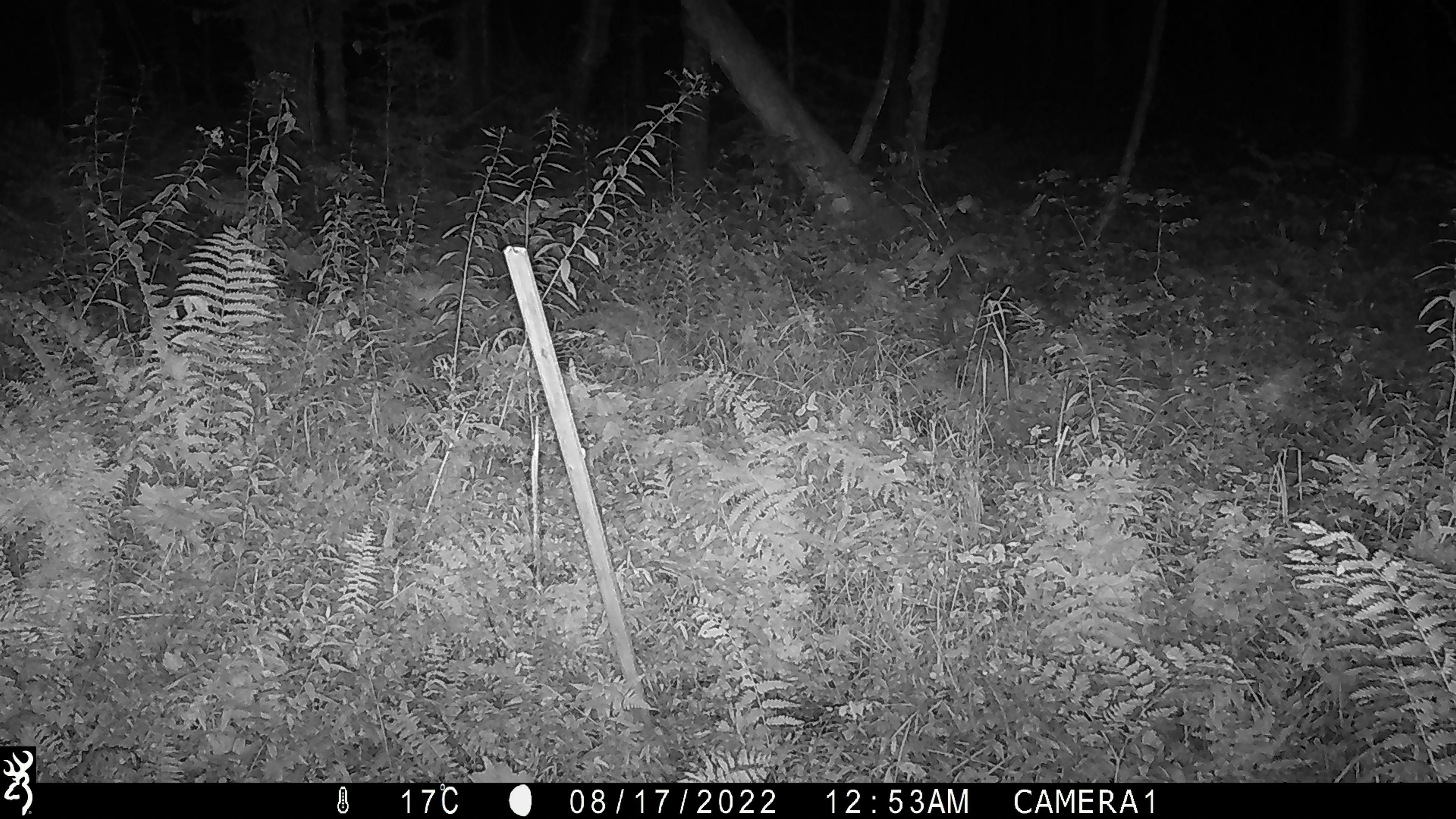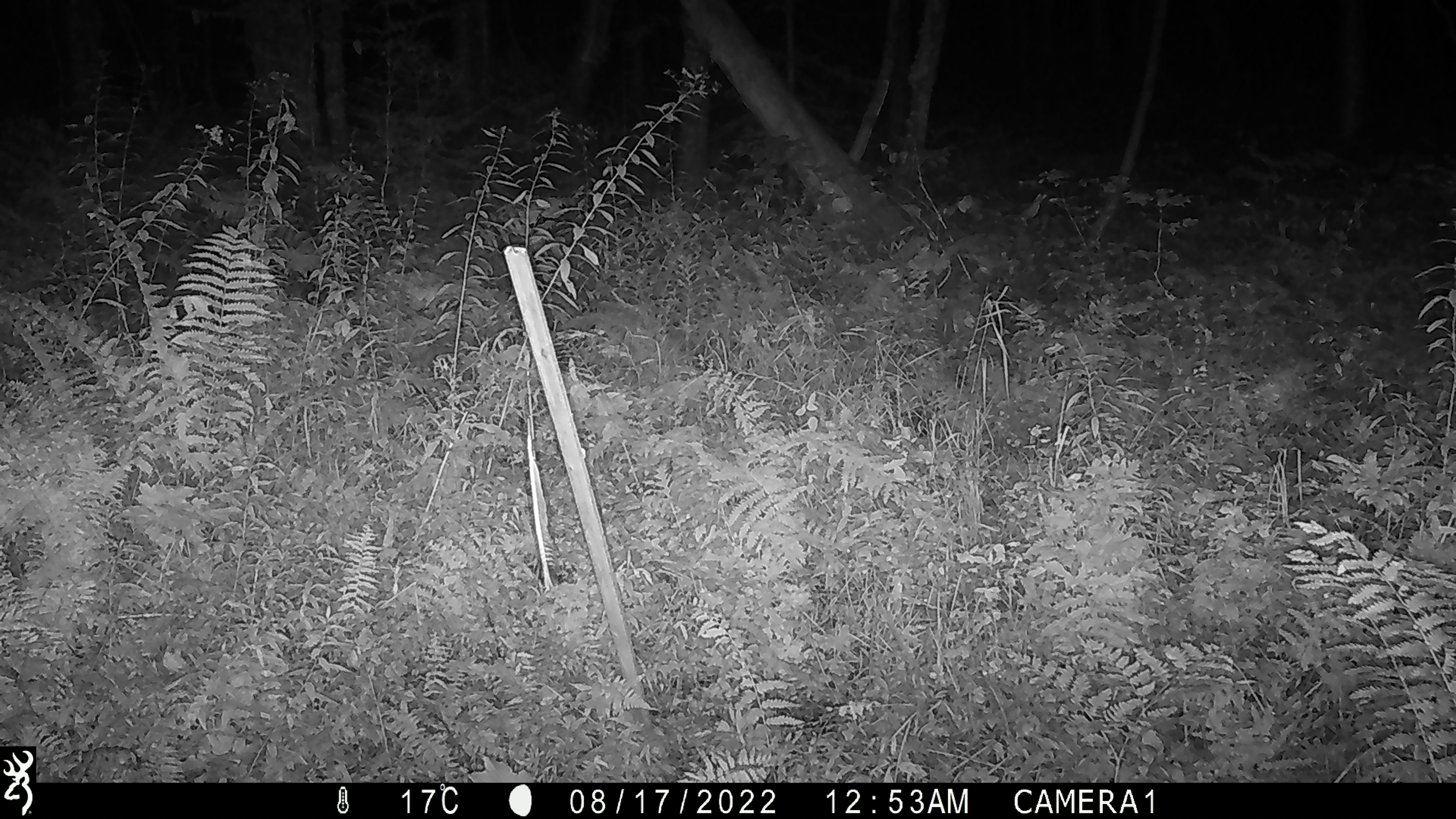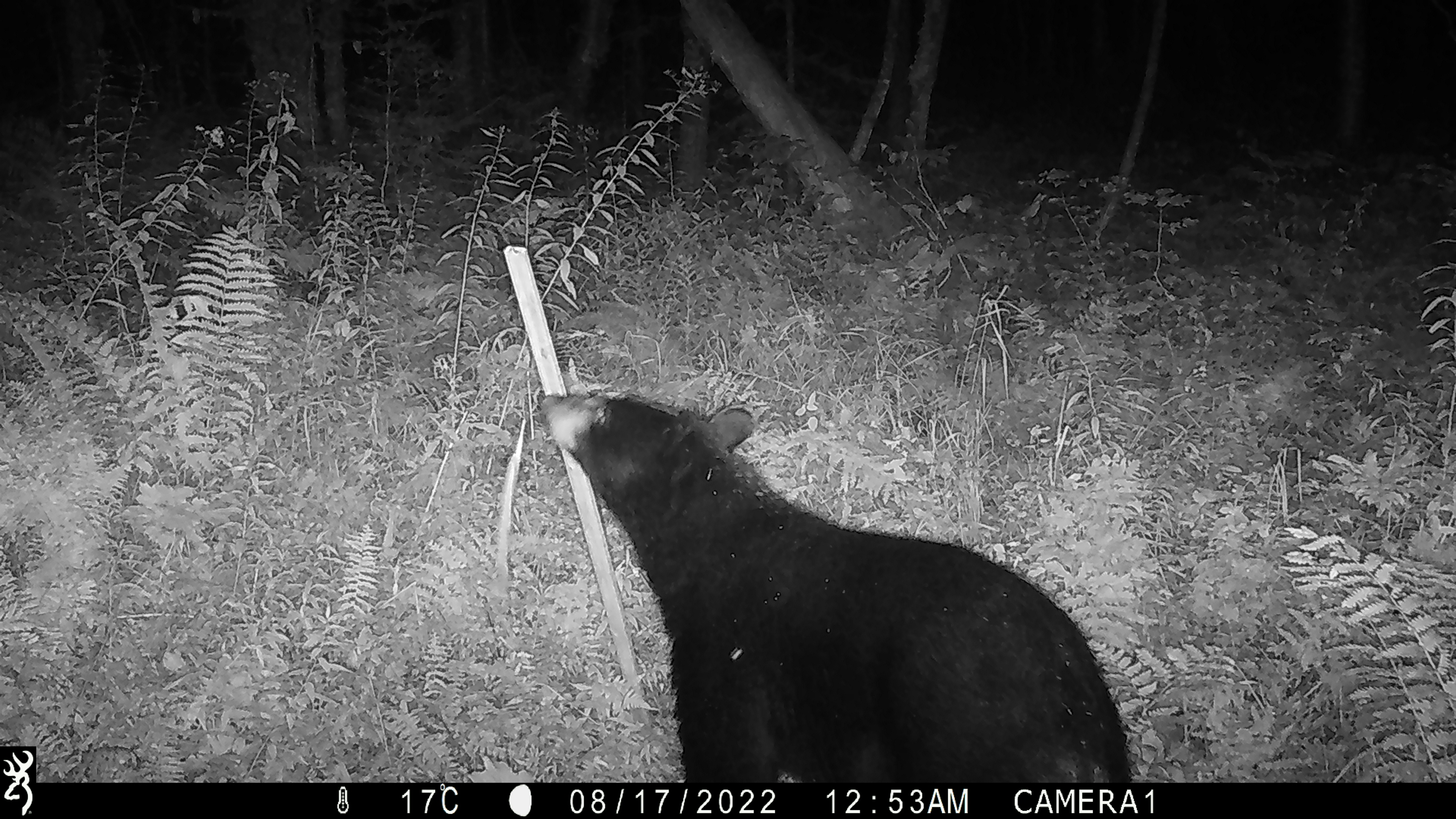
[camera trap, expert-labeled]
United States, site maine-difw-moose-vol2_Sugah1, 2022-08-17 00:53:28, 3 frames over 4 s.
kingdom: Animalia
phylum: Chordata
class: Mammalia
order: Carnivora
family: Ursidae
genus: Ursus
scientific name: Ursus americanus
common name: black bear